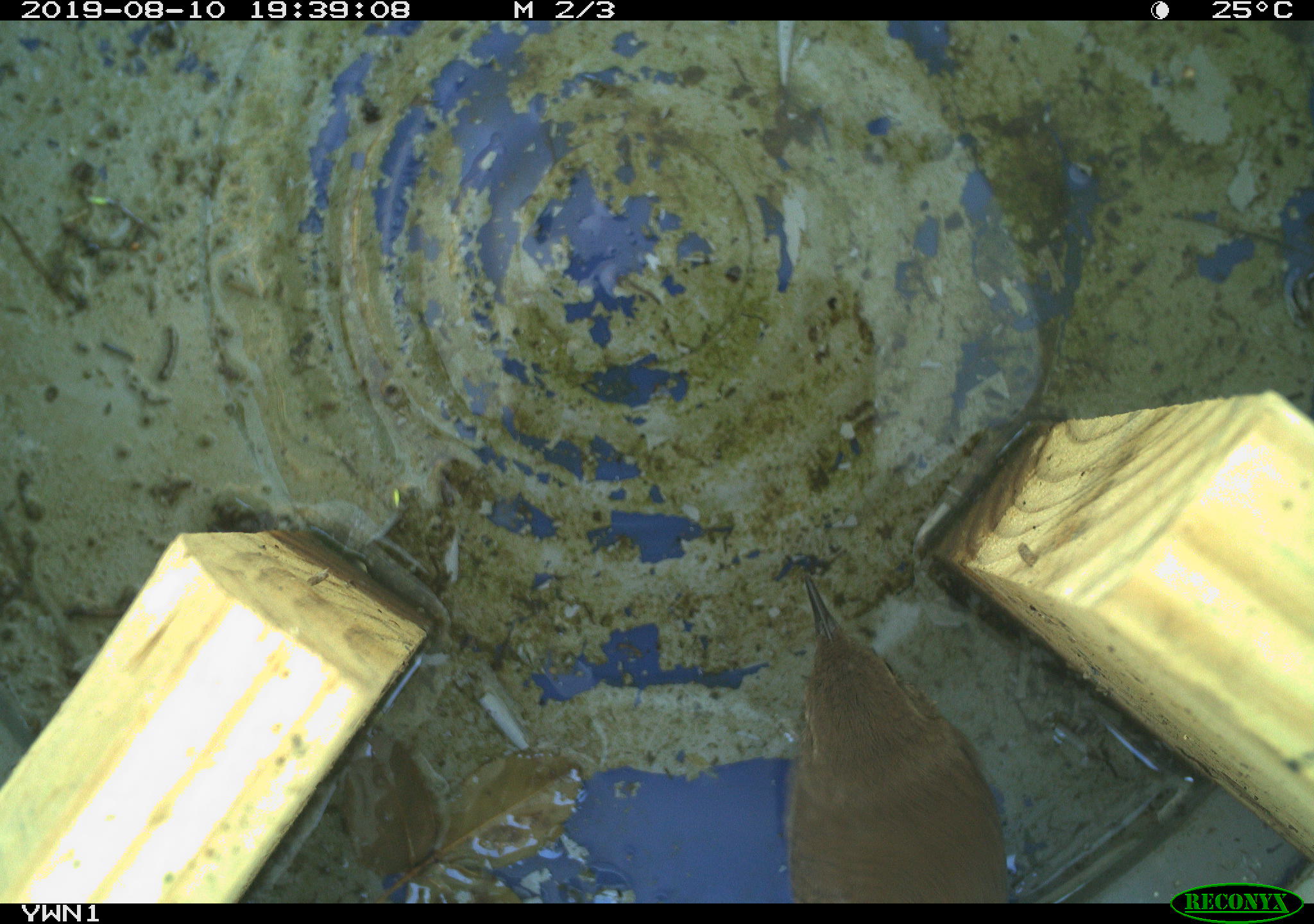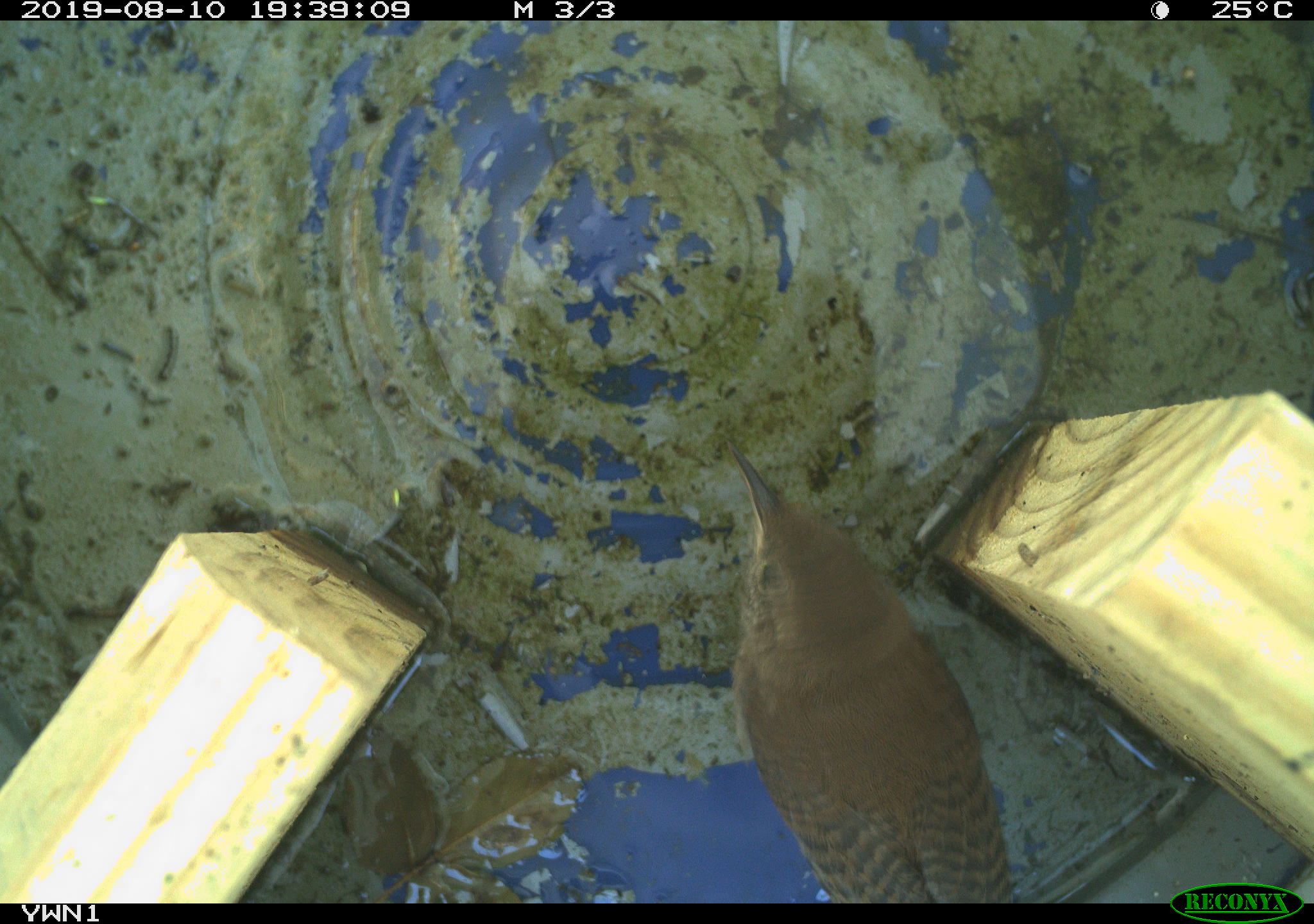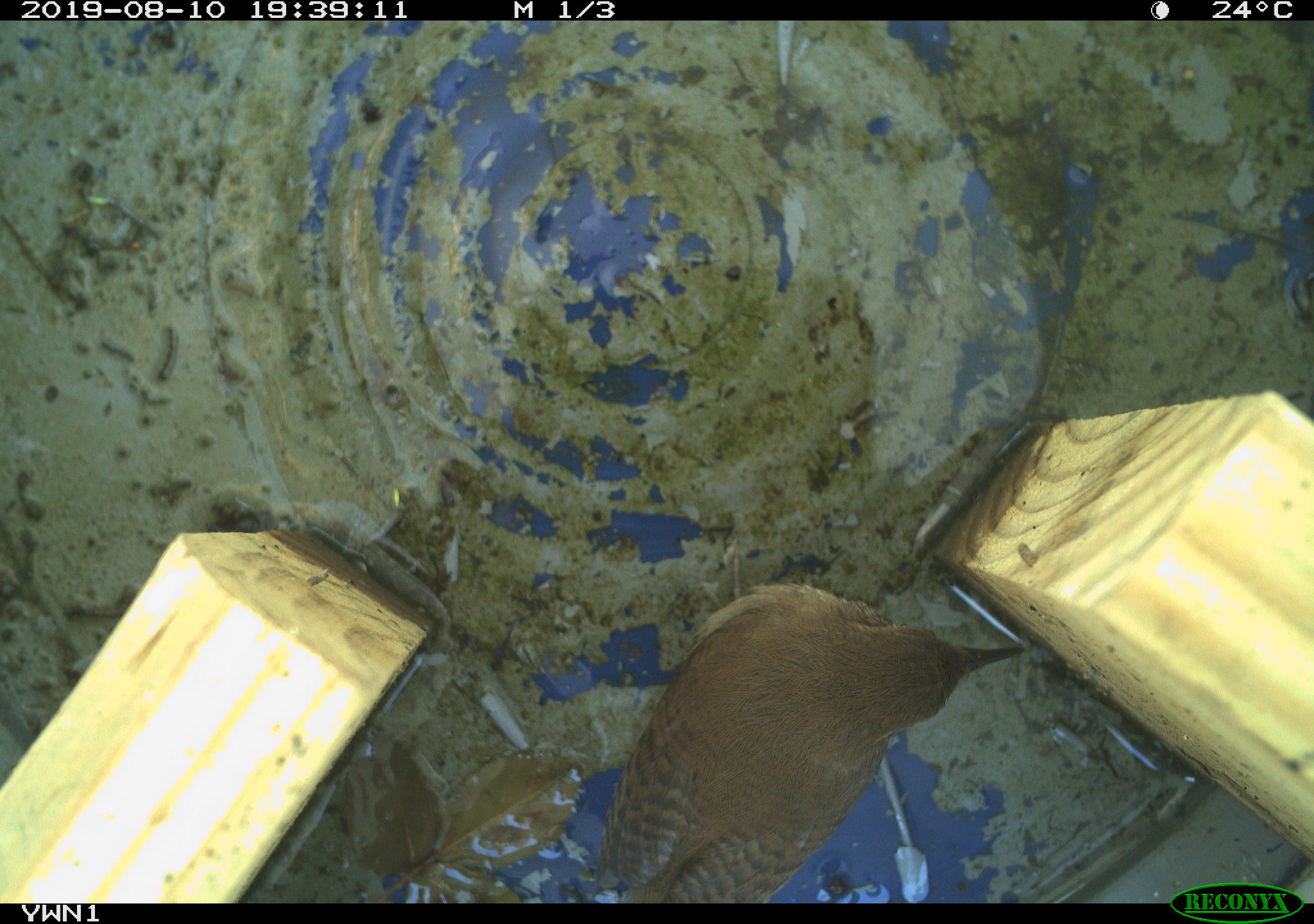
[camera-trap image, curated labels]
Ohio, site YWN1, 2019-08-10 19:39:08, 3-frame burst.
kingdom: Animalia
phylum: Chordata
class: Aves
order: Passeriformes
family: Troglodytidae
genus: Troglodytes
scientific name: Troglodytes aedon aedon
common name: northern house wren